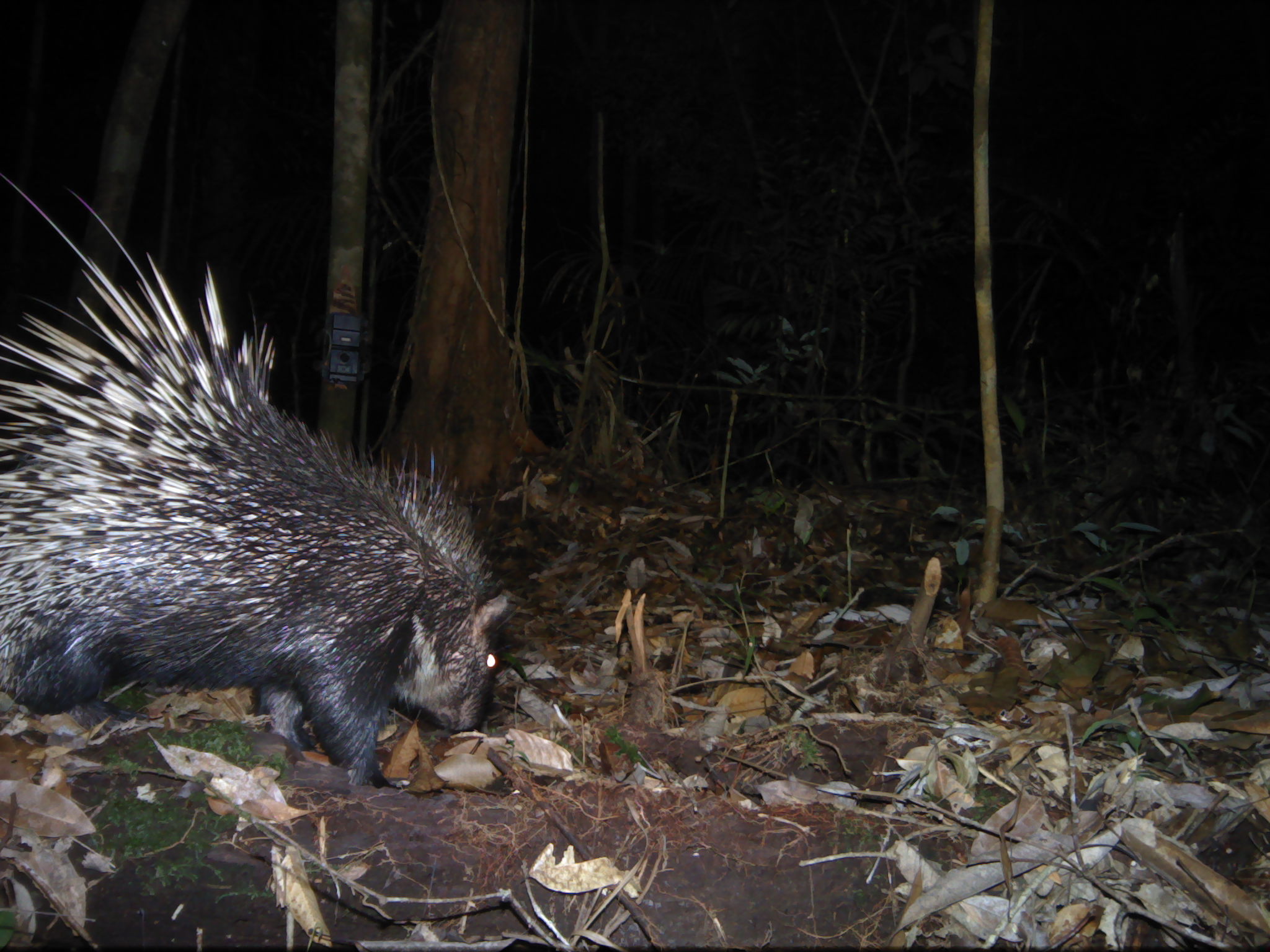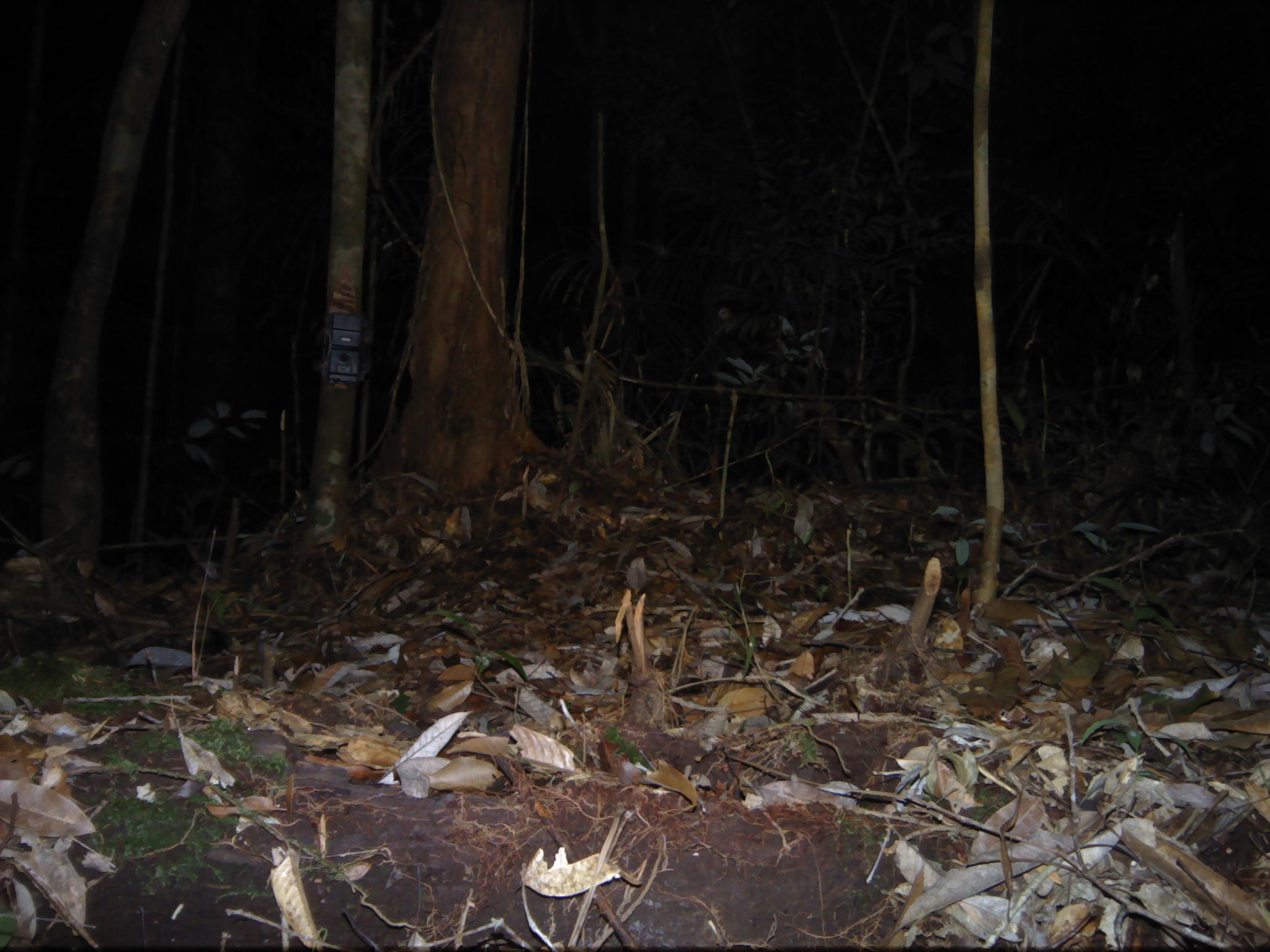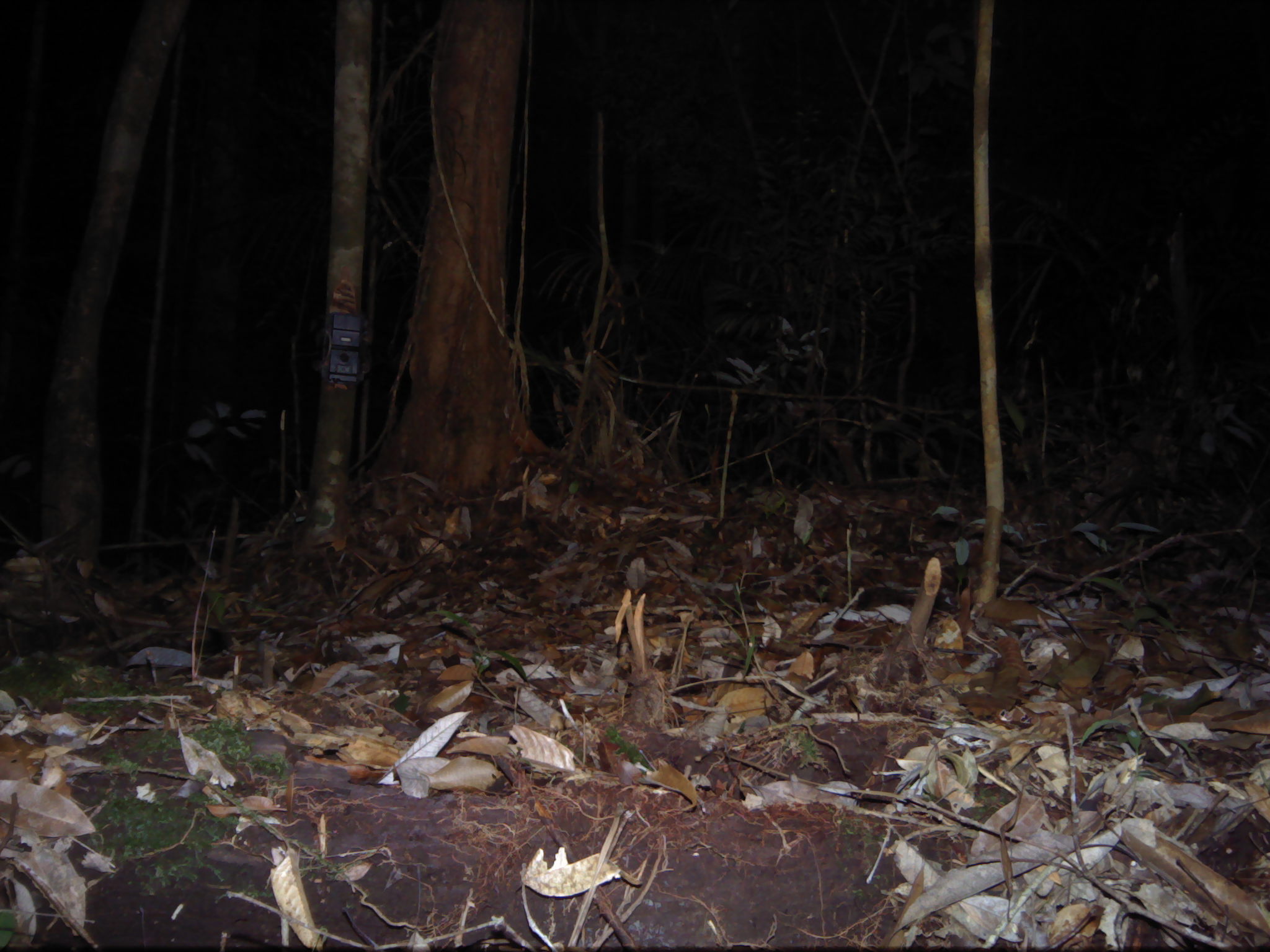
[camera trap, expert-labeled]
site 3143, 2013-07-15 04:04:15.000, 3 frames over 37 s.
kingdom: Animalia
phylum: Chordata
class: Mammalia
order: Rodentia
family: Hystricidae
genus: Hystrix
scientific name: Hystrix brachyura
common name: east asian porcupine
Hystrix brachyura (east asian porcupine), count 1.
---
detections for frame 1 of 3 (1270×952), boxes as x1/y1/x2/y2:
hystrix brachyura: 0/161/520/787